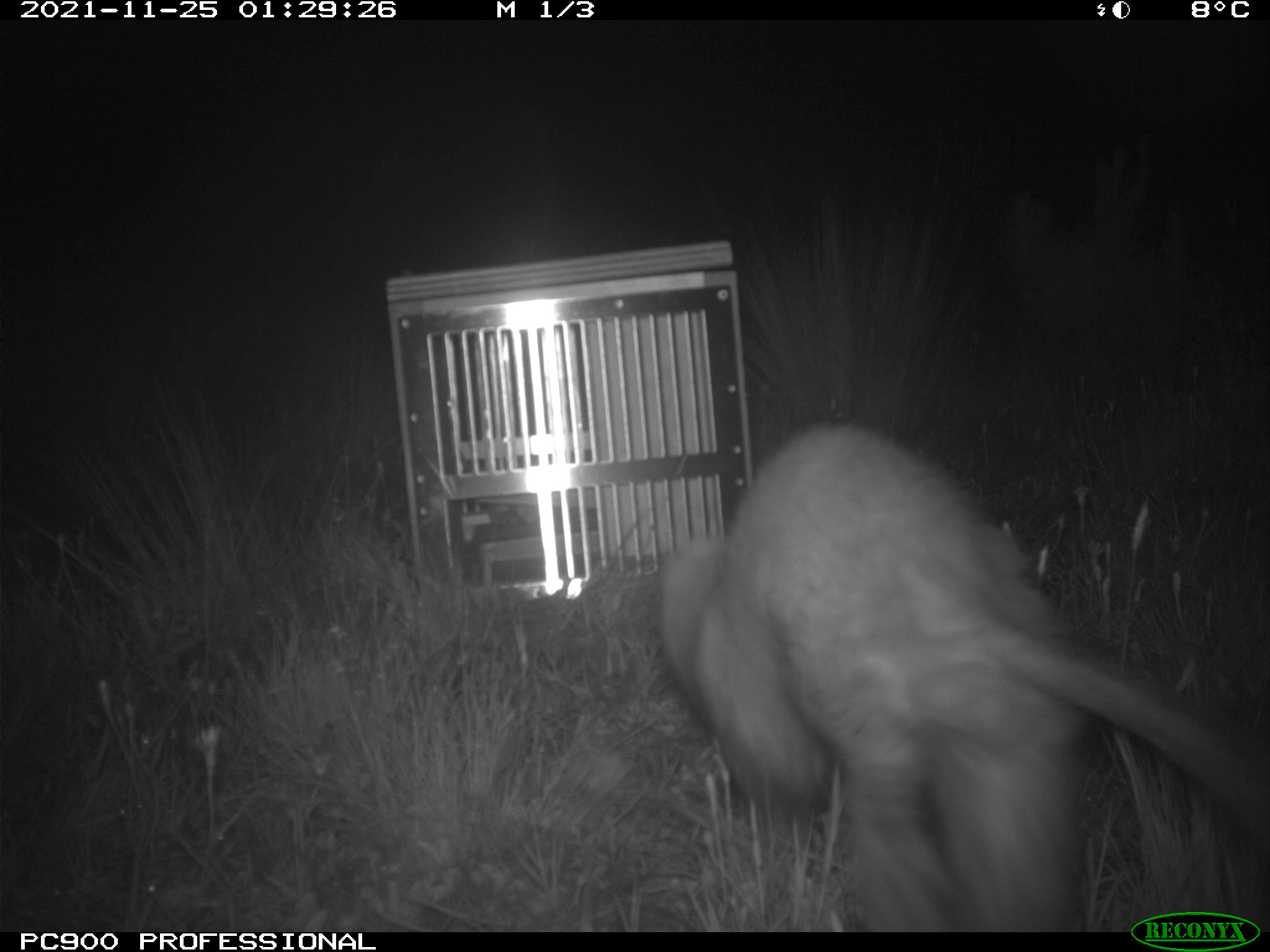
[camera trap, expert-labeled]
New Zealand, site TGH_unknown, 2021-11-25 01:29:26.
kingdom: Animalia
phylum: Chordata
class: Mammalia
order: Carnivora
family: Mustelidae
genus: Mustela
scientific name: Mustela furo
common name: ferret